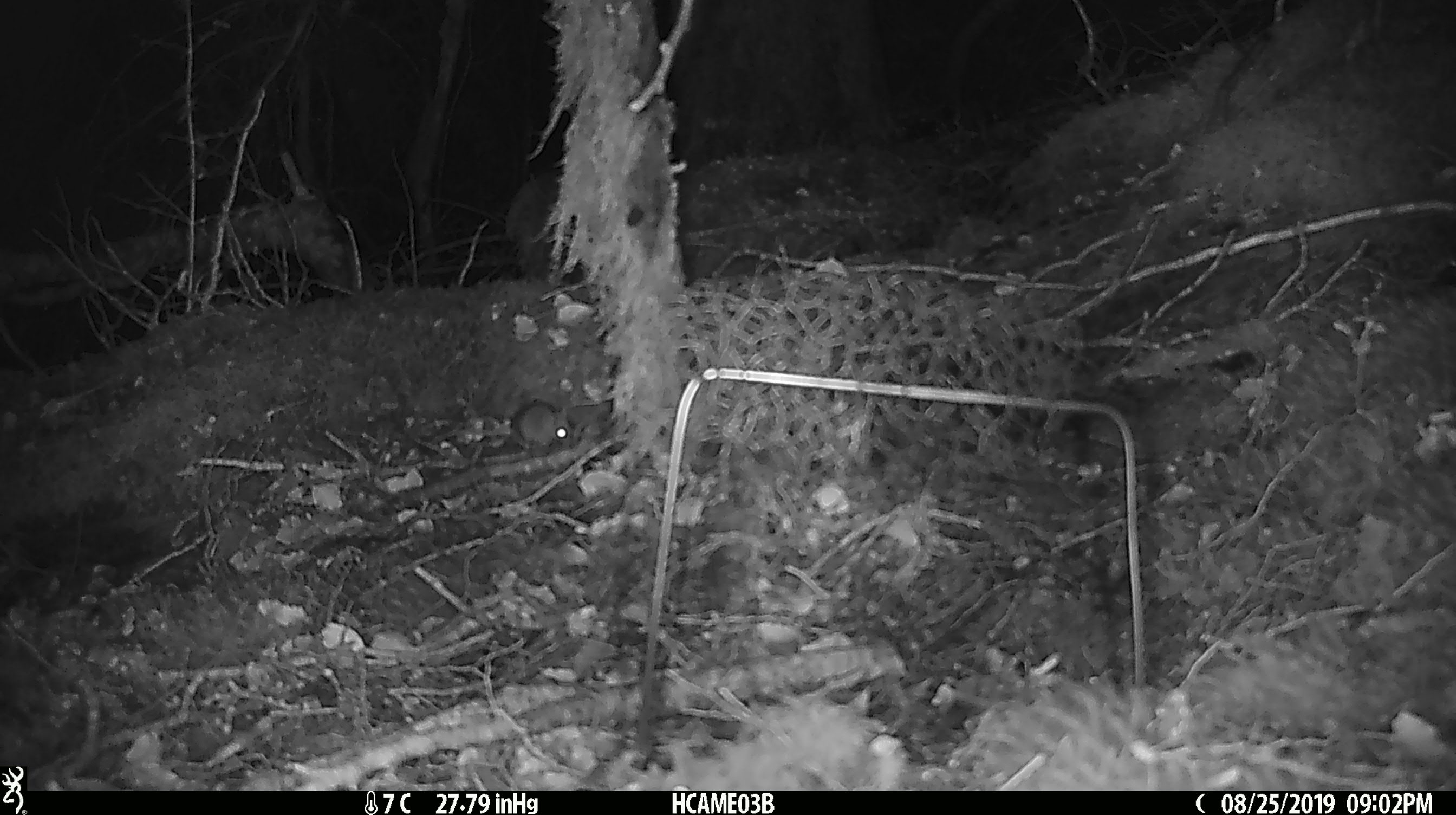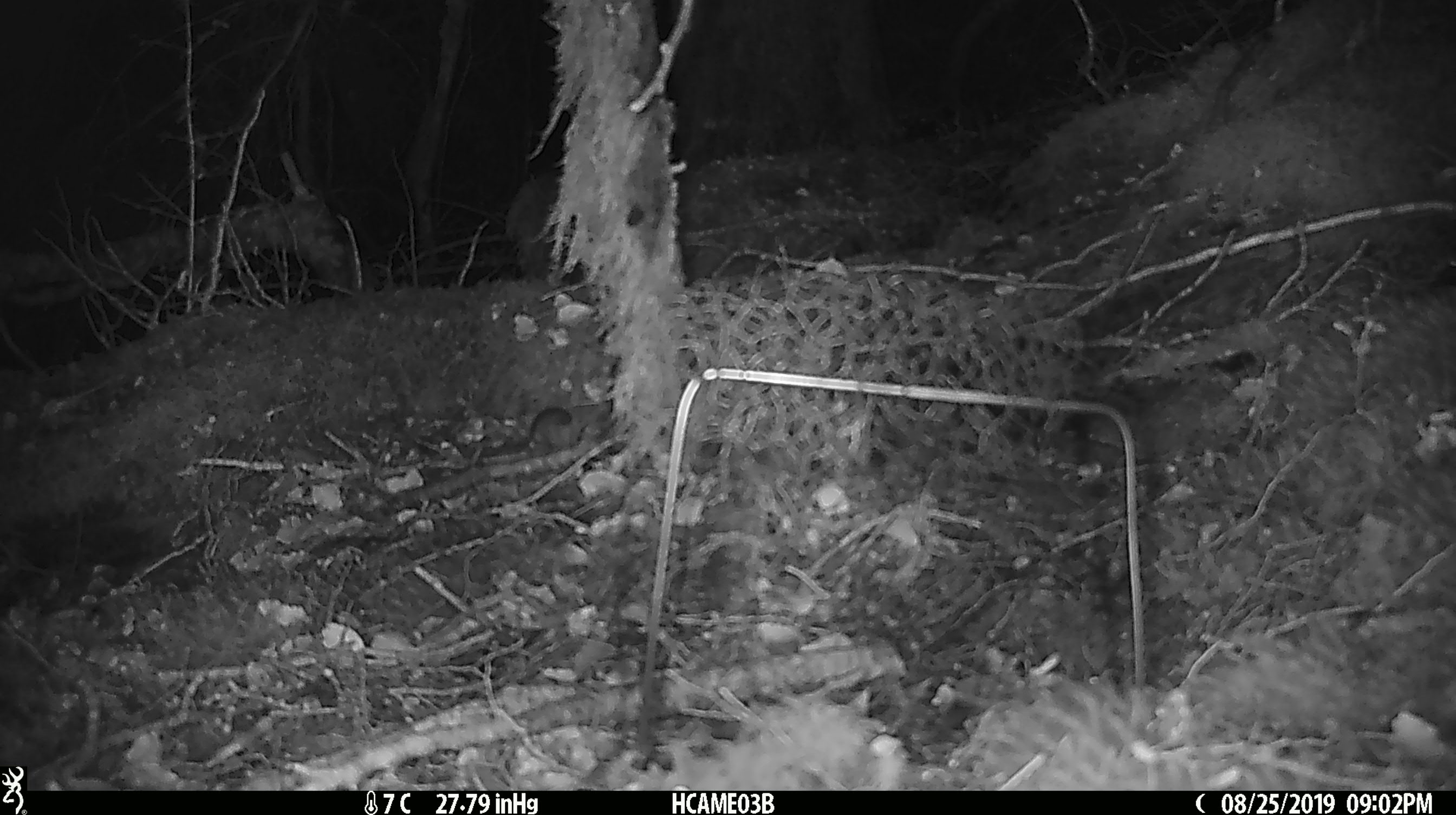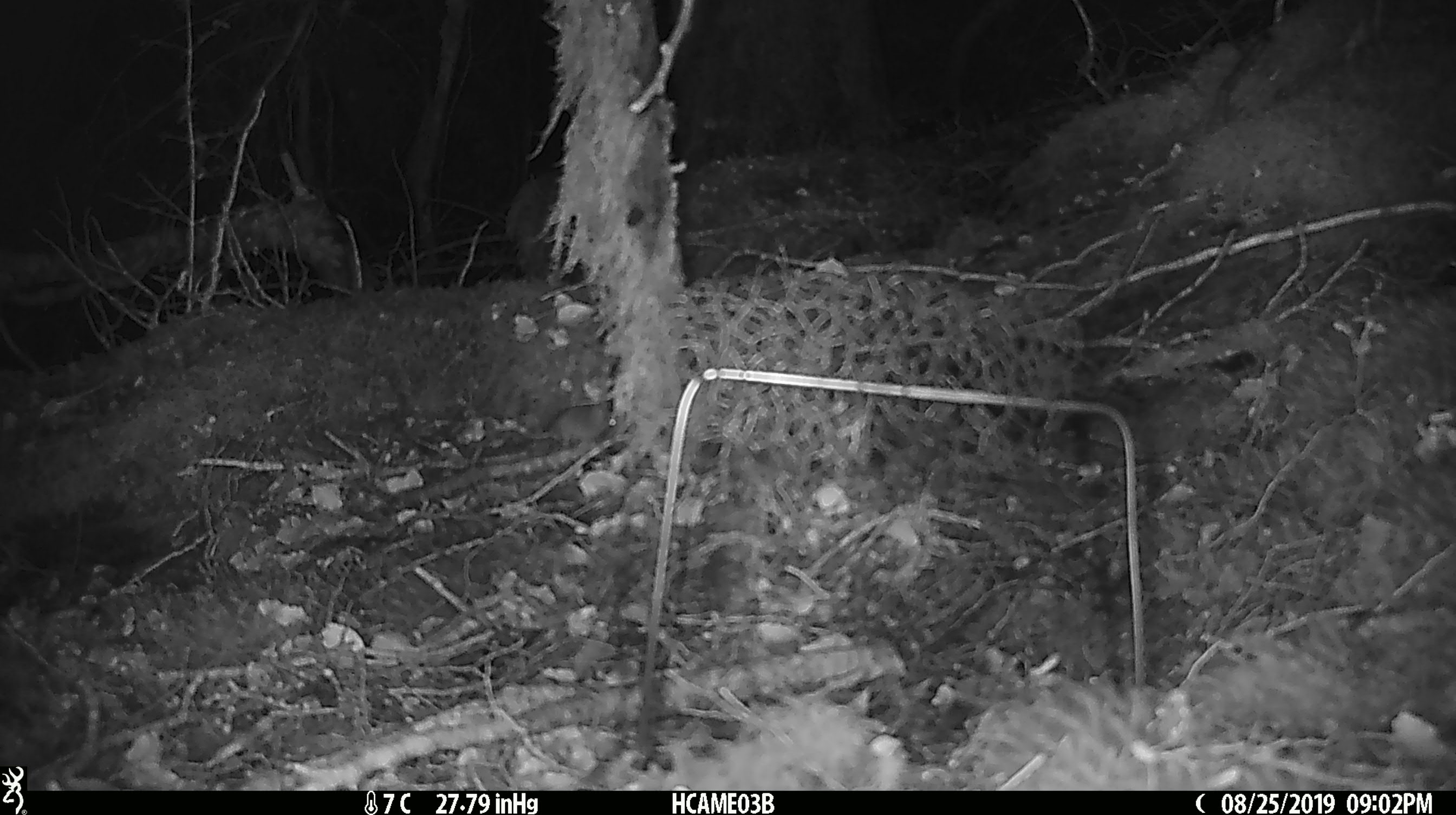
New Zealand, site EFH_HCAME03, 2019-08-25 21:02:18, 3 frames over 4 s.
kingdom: Animalia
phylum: Chordata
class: Mammalia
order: Rodentia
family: Muridae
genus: Mus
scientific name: Mus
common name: mouse